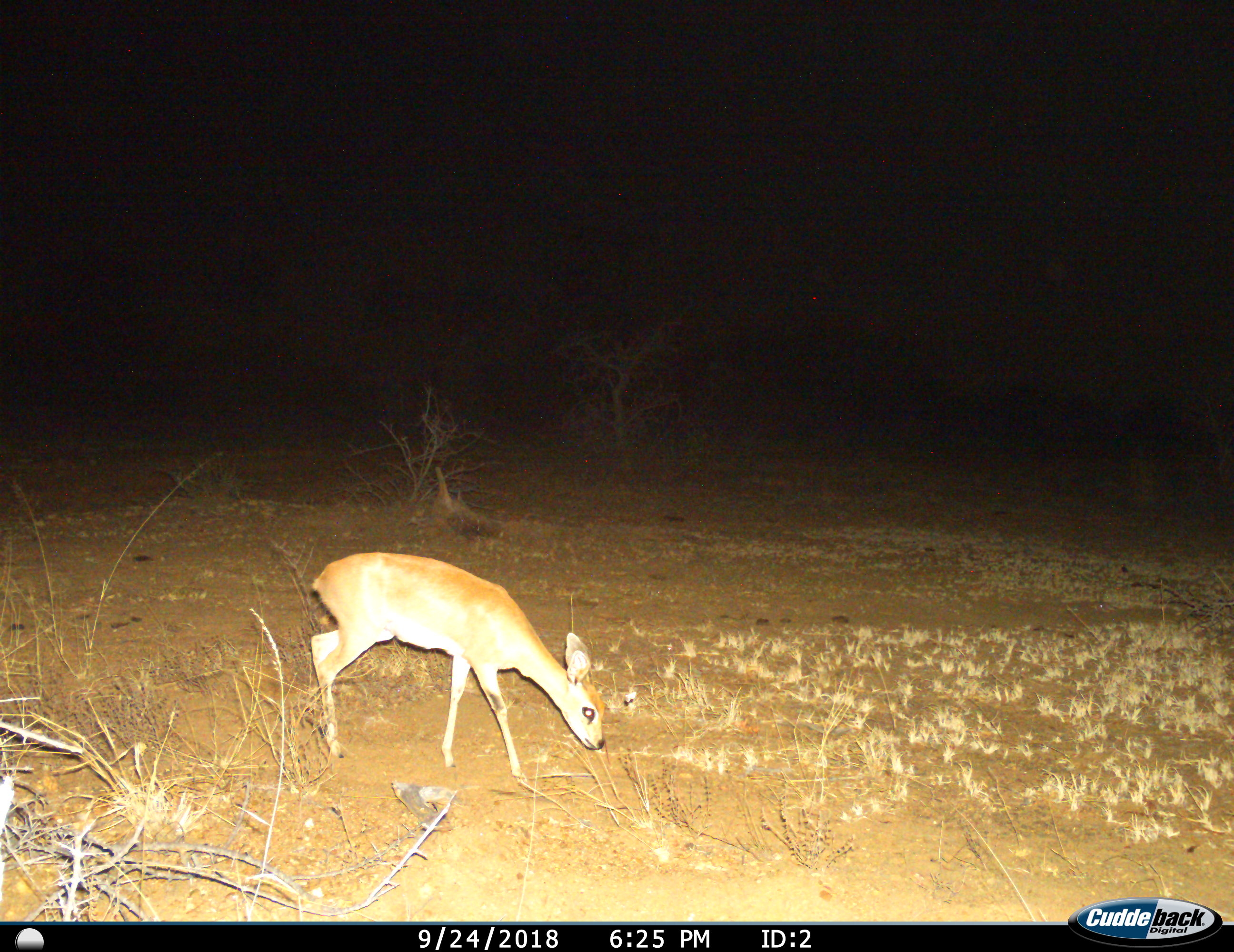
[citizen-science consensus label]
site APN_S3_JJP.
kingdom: Animalia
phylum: Chordata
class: Mammalia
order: Artiodactyla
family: Bovidae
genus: Raphicerus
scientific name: Raphicerus campestris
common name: steenbok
Steenbok (Raphicerus campestris), count 1. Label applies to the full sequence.